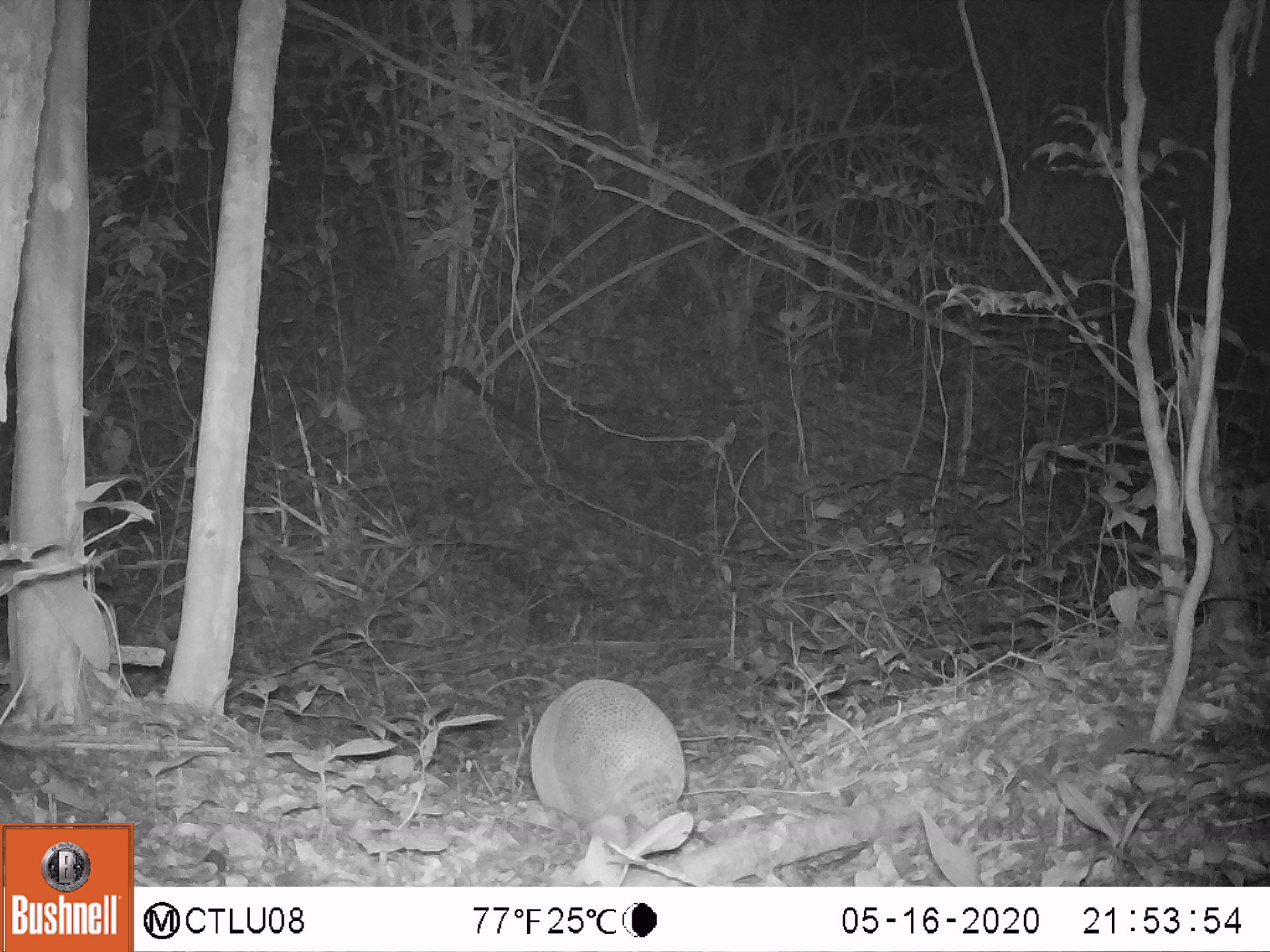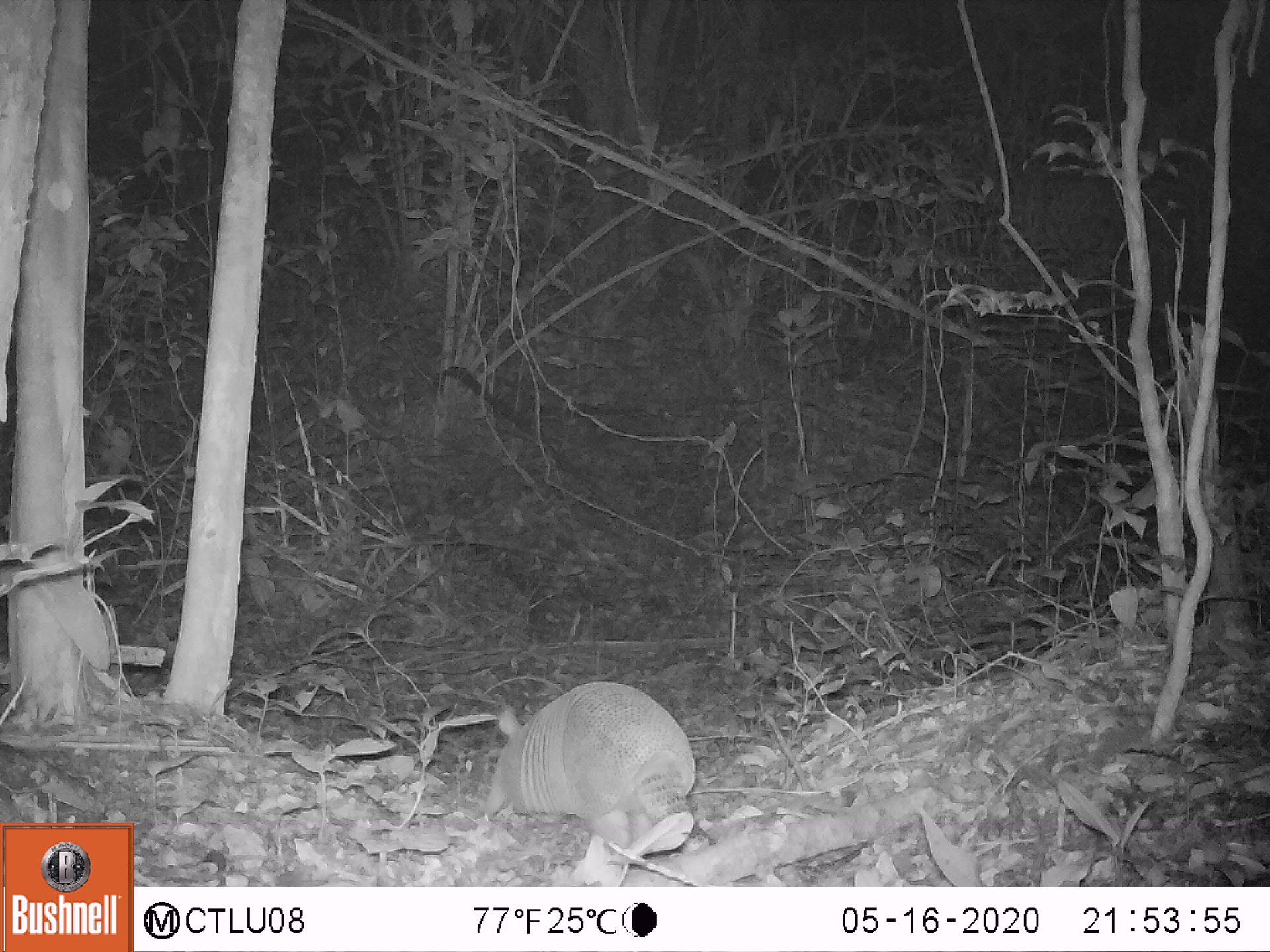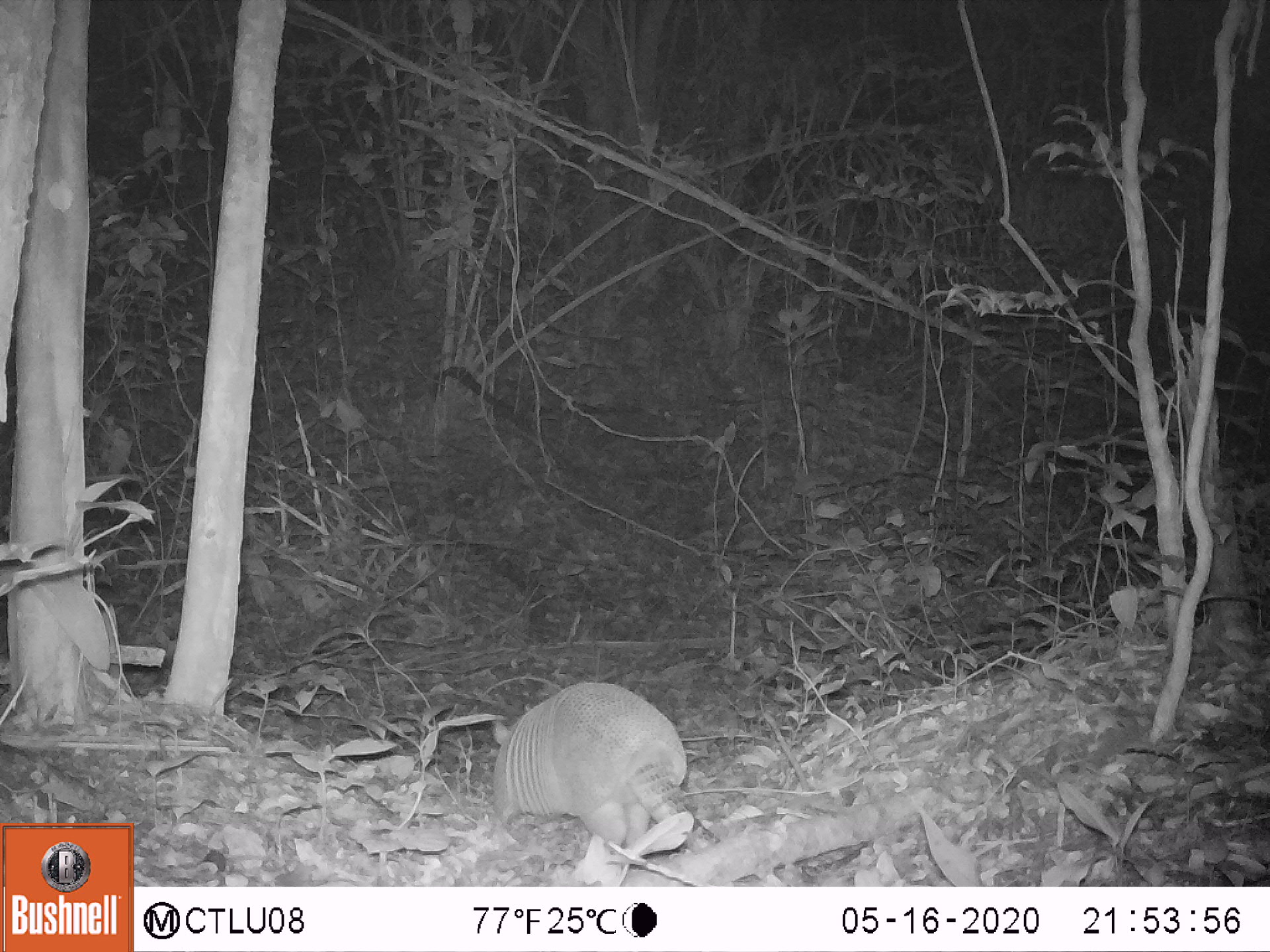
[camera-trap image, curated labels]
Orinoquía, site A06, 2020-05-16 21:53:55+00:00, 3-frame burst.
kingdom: Animalia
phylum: Chordata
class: Mammalia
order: Cingulata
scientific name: Cingulata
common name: armadillo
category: unknown armadillo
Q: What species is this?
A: Unknown armadillo (armadillo) (Cingulata).